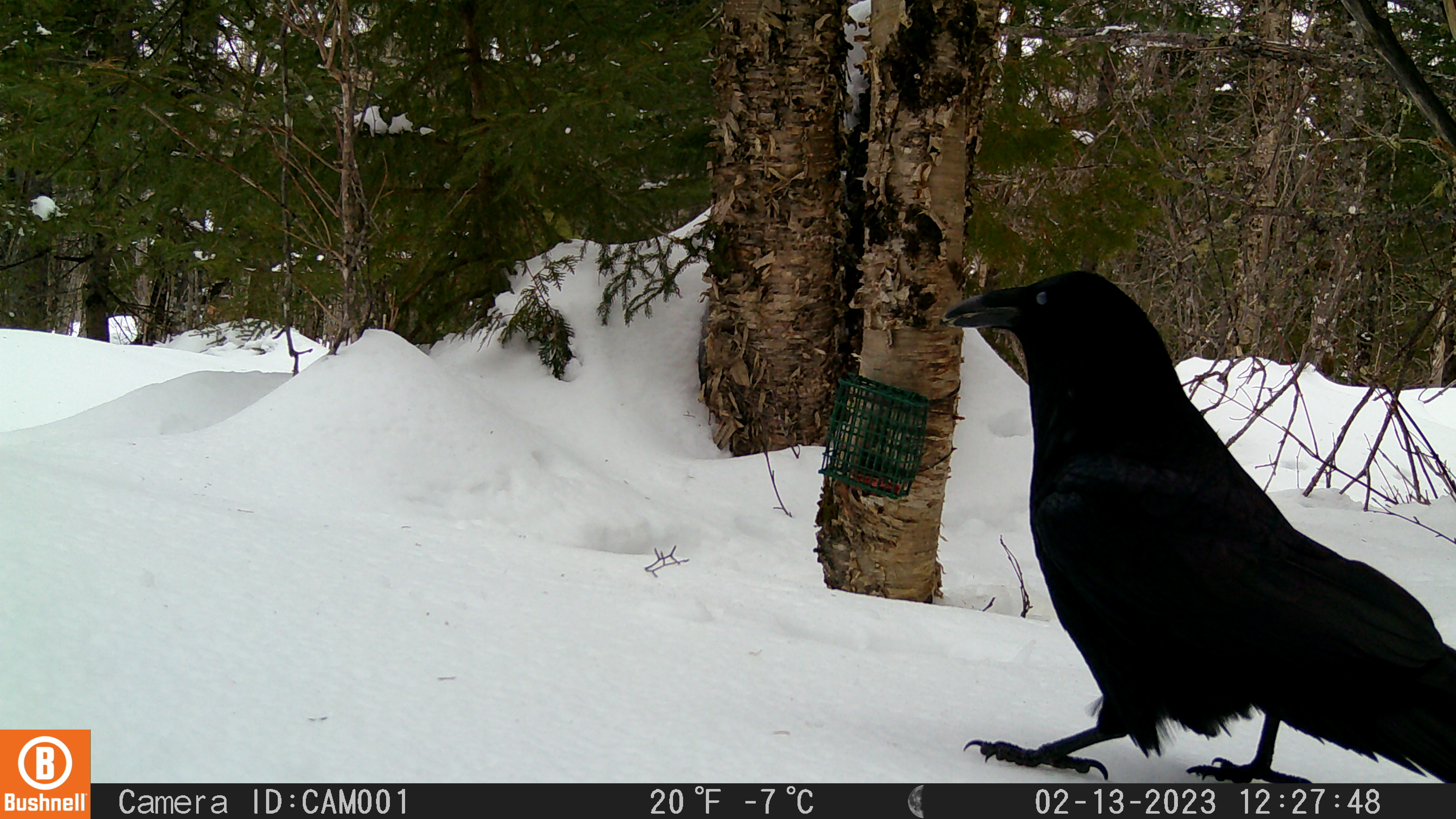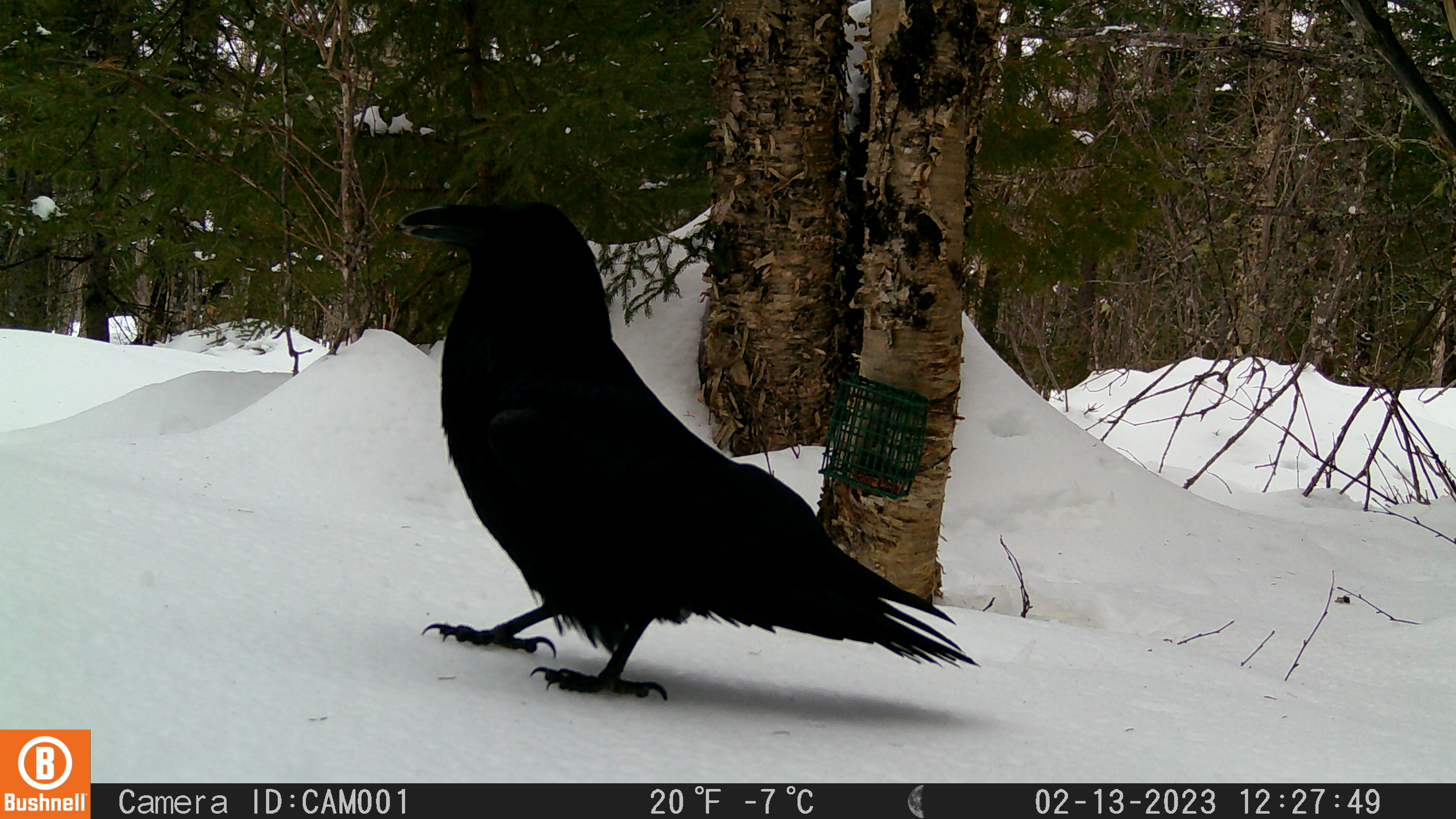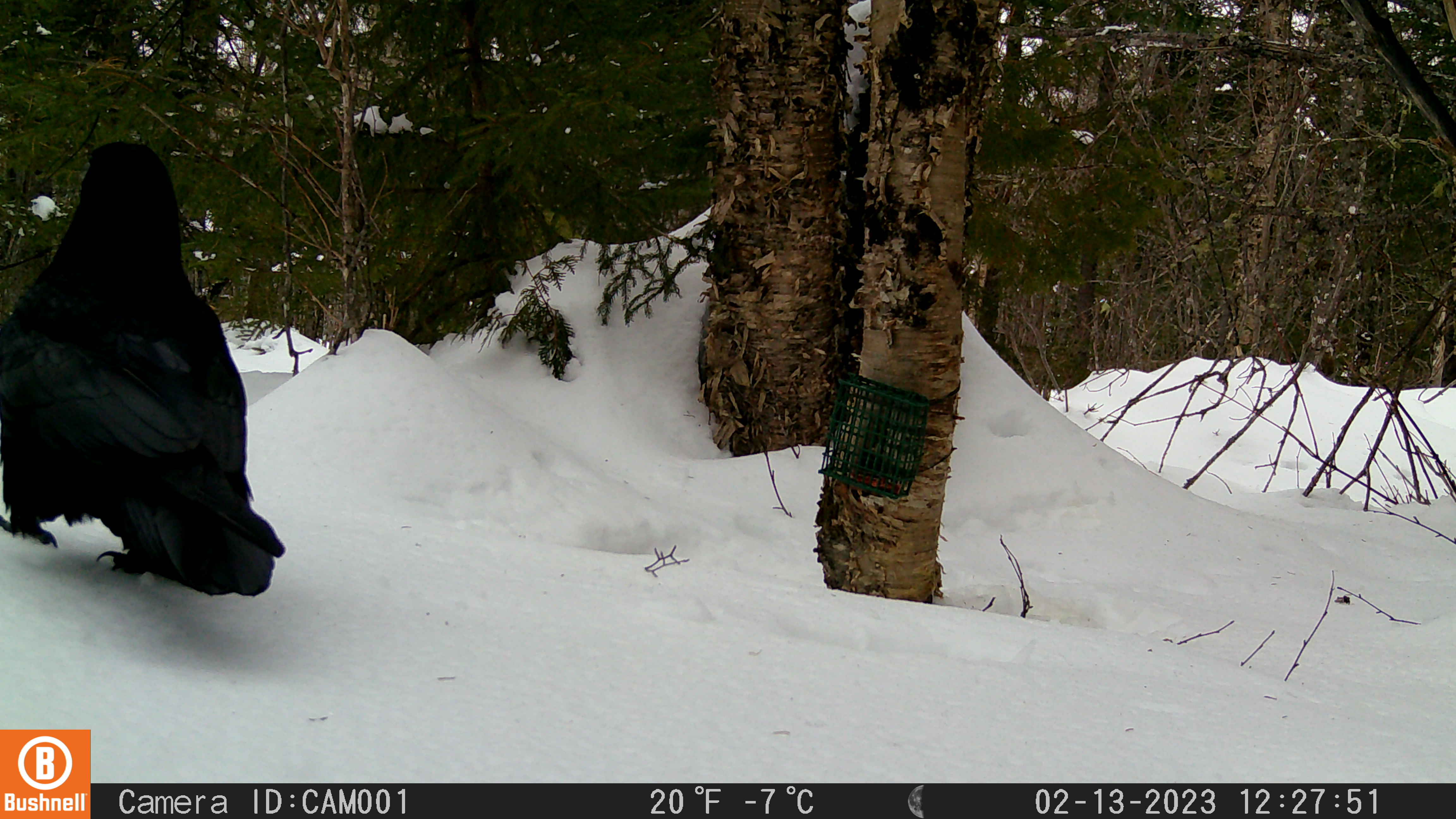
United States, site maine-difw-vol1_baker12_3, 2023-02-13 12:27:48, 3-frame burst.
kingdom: Animalia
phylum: Chordata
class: Aves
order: Passeriformes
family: Corvidae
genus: Corvus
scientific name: Corvus corax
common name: common raven